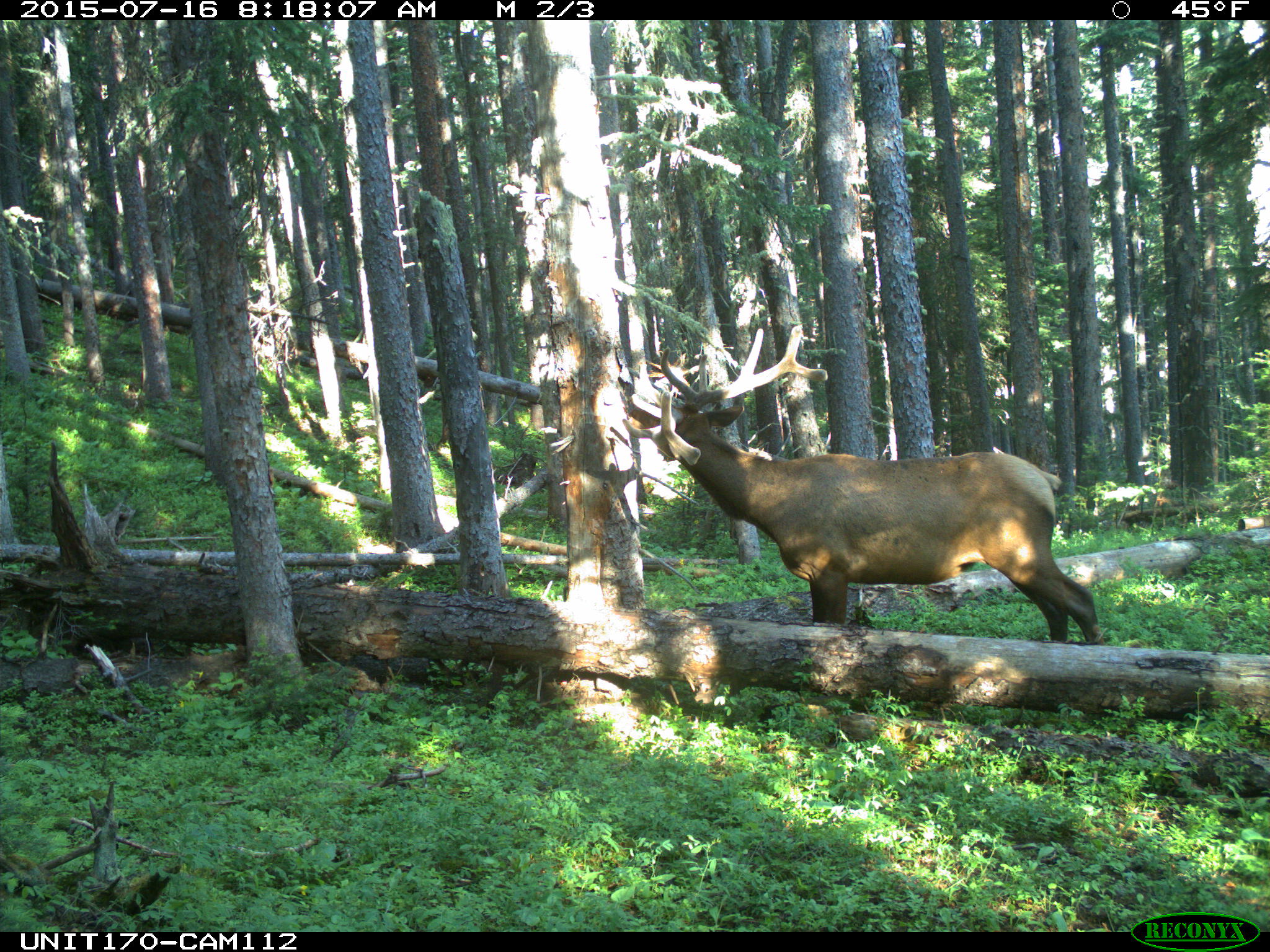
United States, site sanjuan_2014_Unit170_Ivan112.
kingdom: Animalia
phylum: Chordata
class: Mammalia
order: Artiodactyla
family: Cervidae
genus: Cervus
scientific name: Cervus elaphus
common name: red deer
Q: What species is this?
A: Cervus elaphus (red deer).